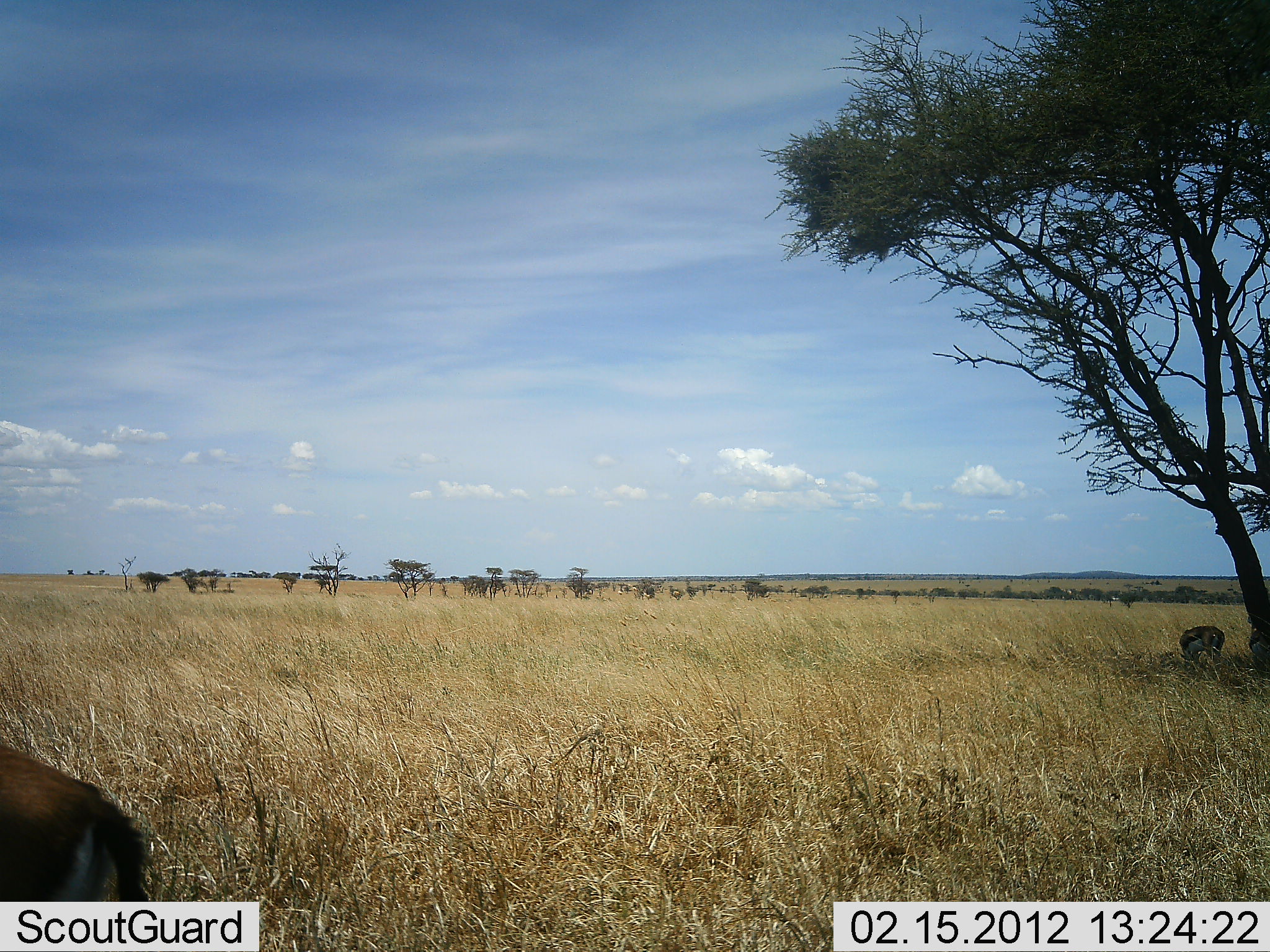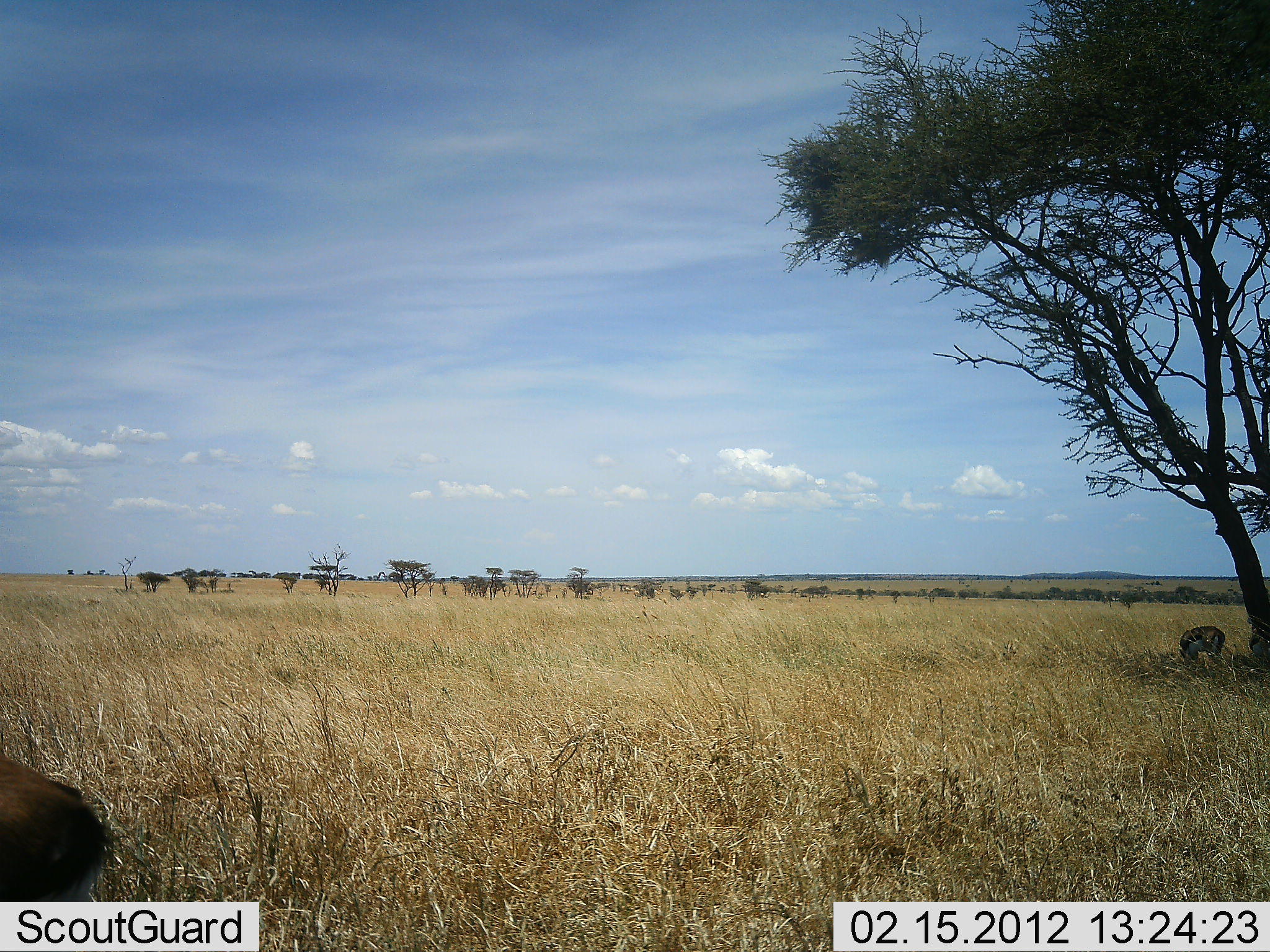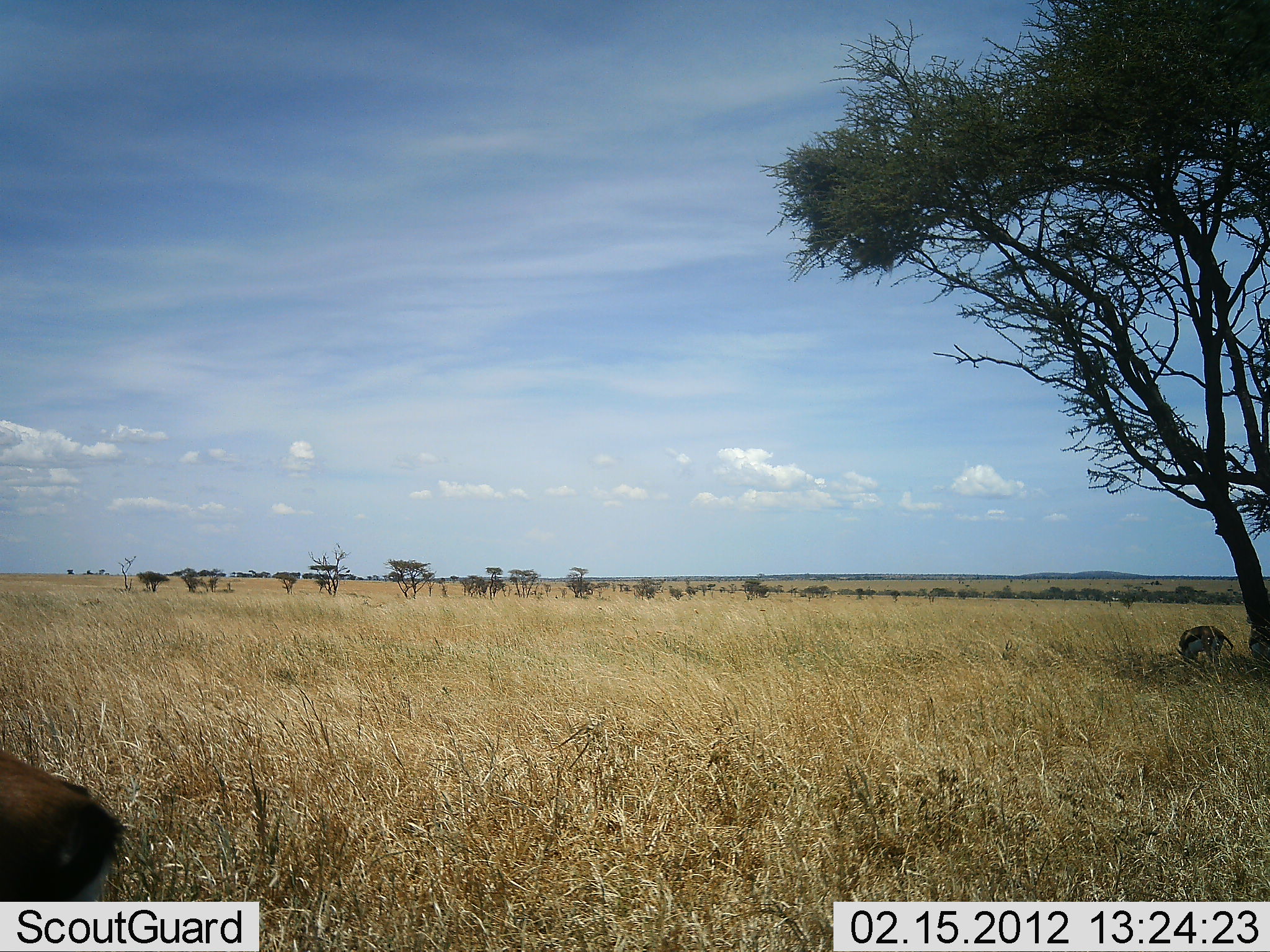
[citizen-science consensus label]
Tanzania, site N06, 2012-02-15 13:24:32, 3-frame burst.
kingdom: Animalia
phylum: Chordata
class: Mammalia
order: Artiodactyla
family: Bovidae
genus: Eudorcas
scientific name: Eudorcas thomsonii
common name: thomson's gazelle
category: gazellethomsons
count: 2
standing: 90%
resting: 0%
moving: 0%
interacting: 0%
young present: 0%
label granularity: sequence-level